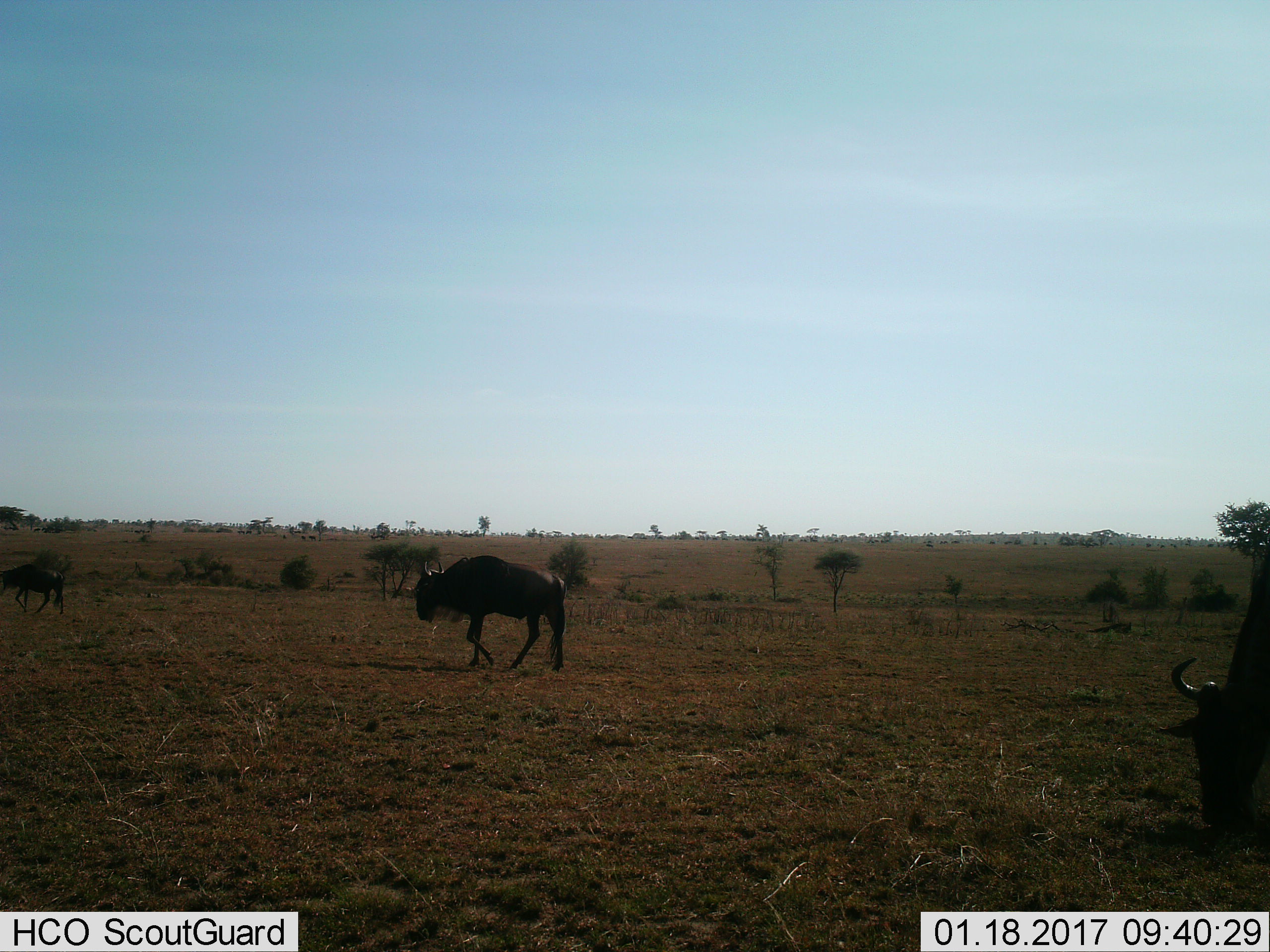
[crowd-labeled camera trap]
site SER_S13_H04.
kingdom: Animalia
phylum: Chordata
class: Mammalia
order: Artiodactyla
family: Bovidae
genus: Connochaetes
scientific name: Connochaetes taurinus taurinus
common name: blue wildebeest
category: wildebeestblue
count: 3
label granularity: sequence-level